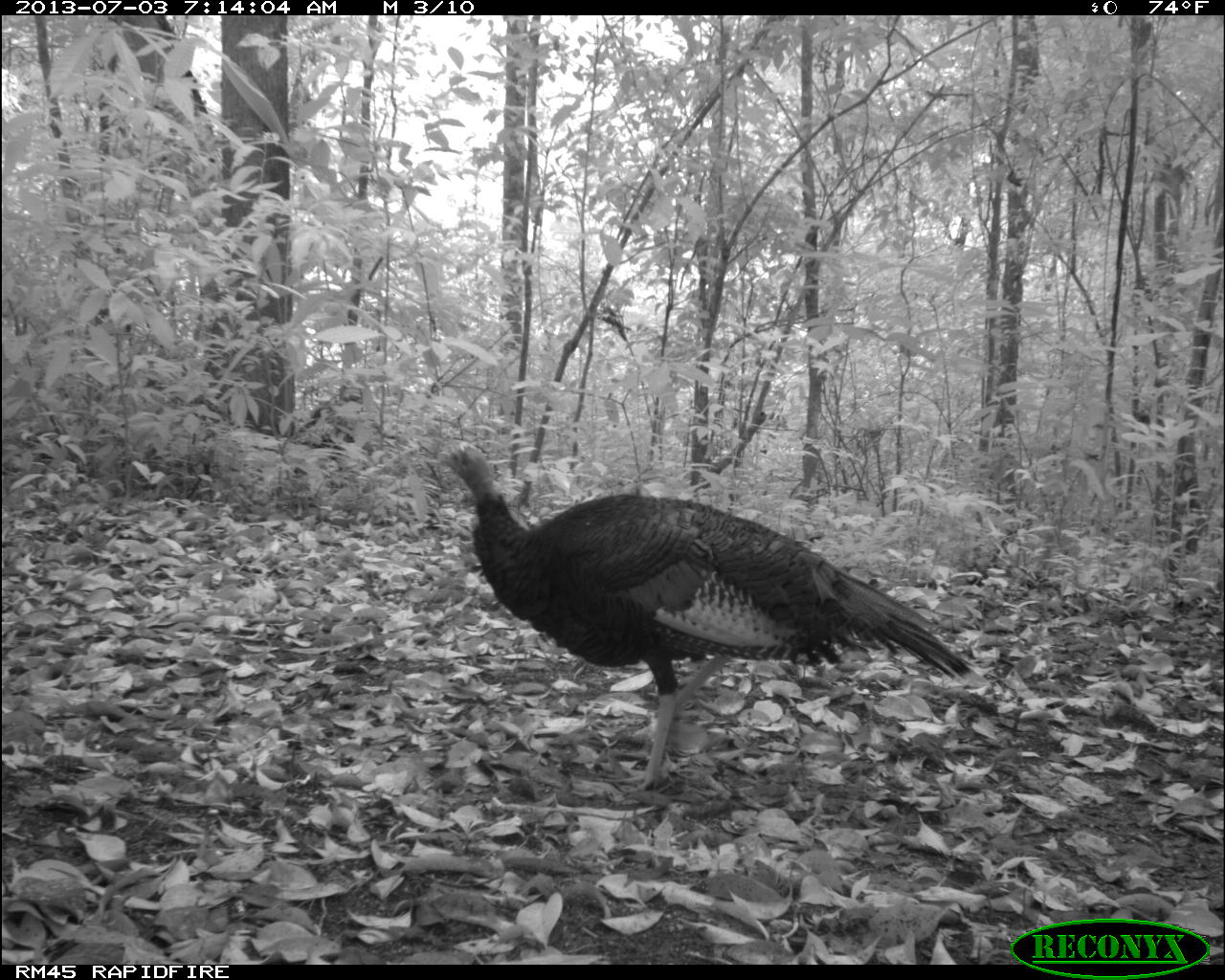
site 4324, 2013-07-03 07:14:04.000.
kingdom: Animalia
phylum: Chordata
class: Aves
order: Galliformes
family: Phasianidae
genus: Meleagris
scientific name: Meleagris ocellata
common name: ocellated turkey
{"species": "Meleagris ocellata (ocellated turkey)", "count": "1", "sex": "male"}